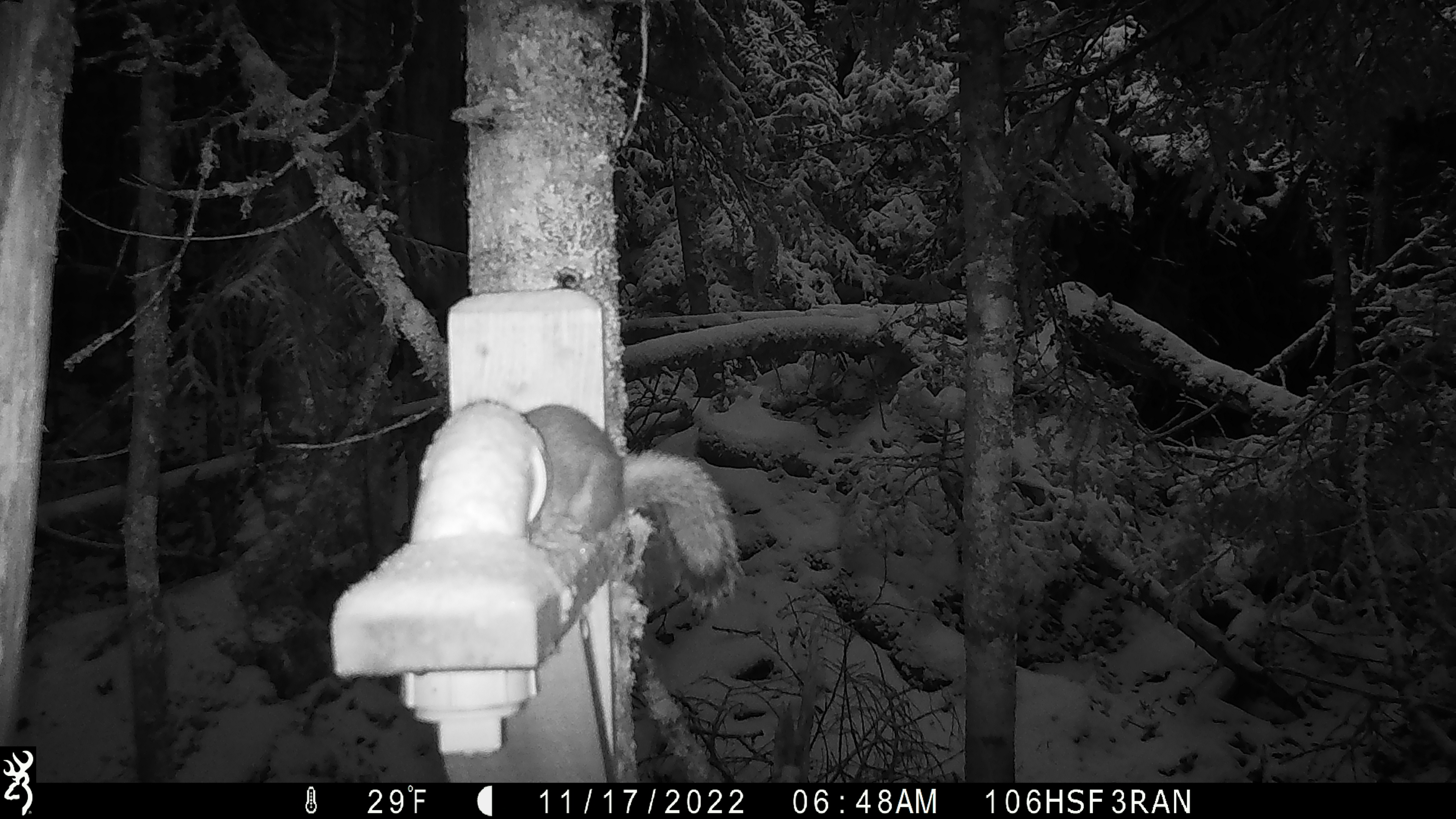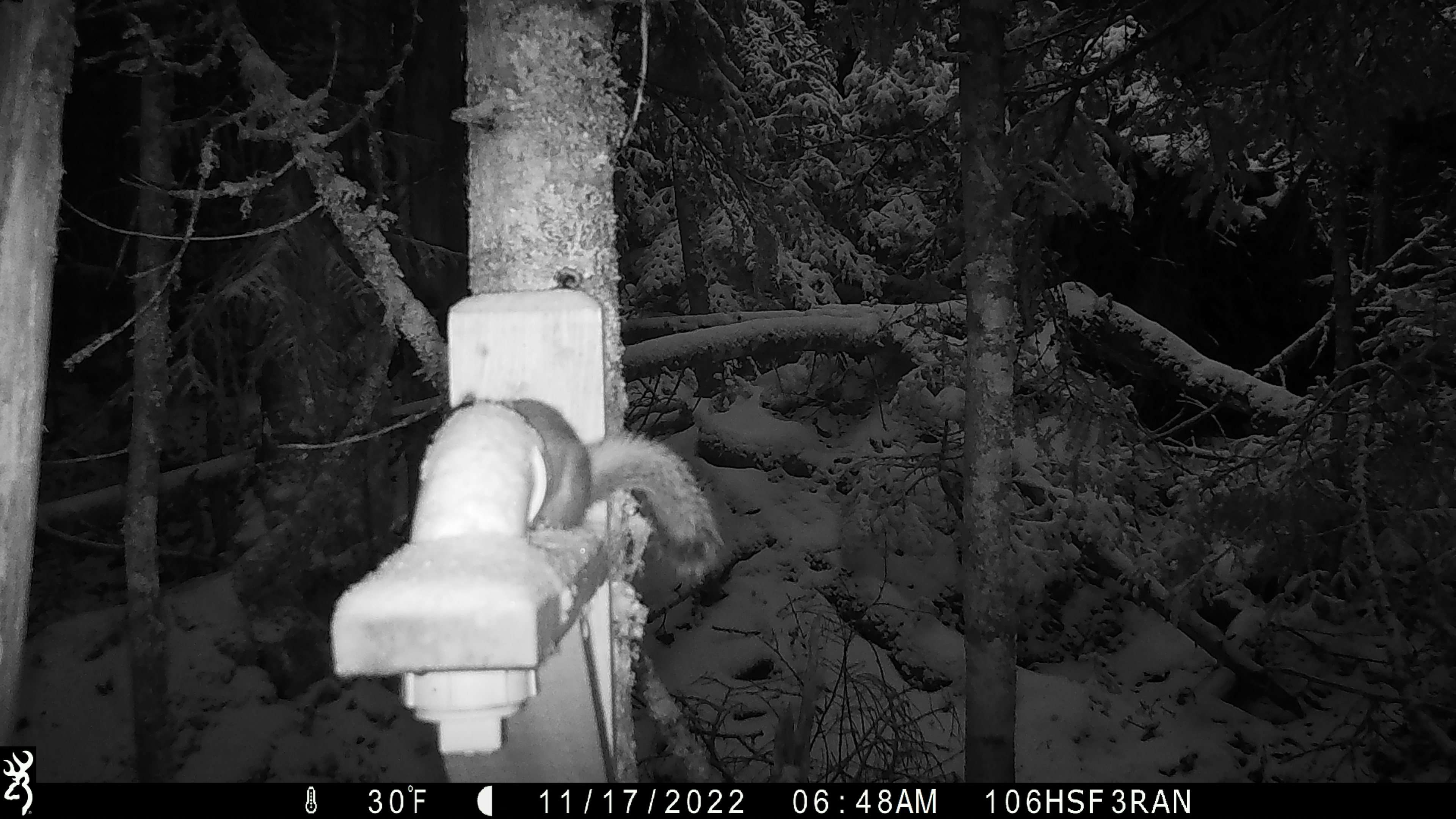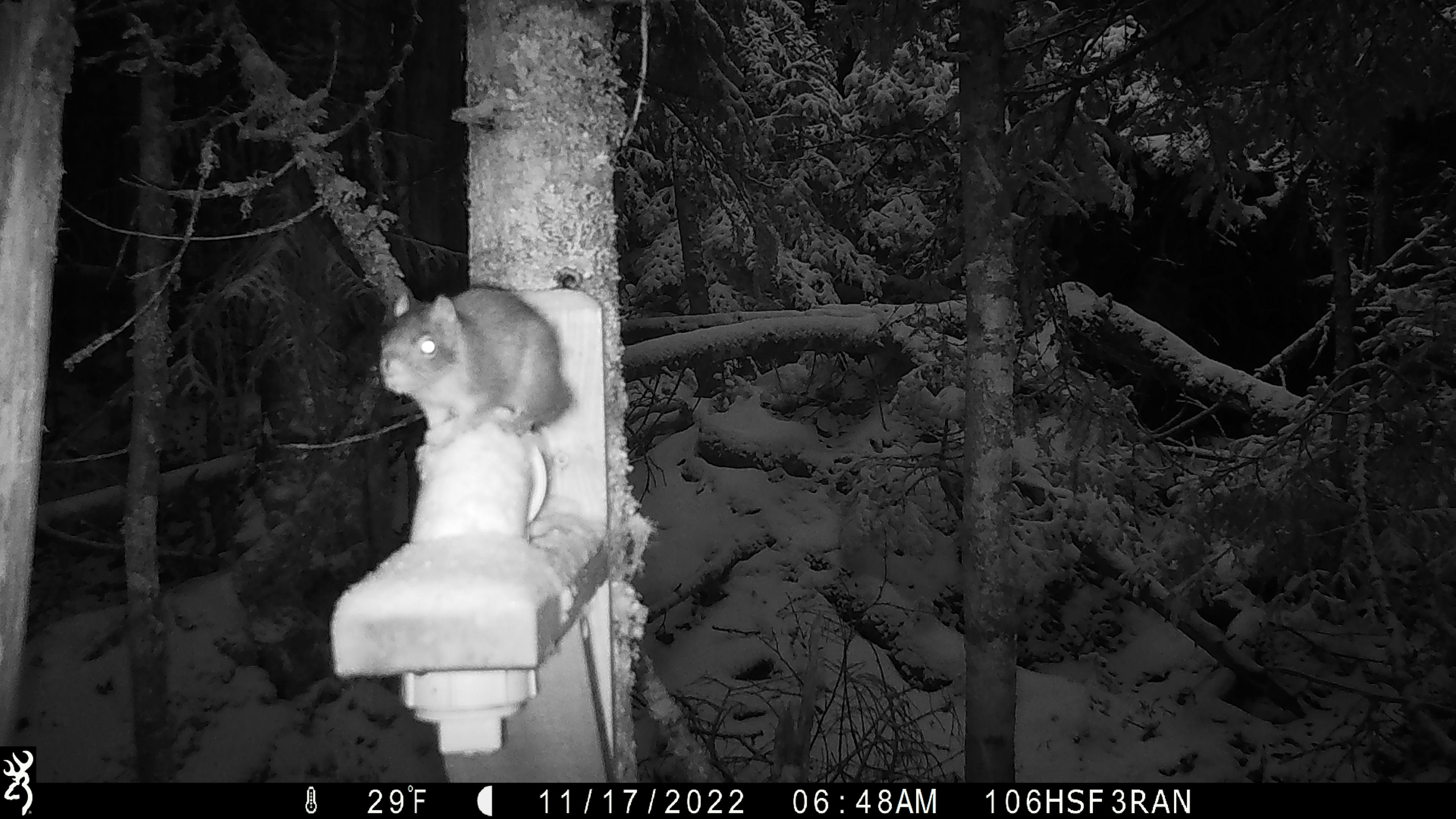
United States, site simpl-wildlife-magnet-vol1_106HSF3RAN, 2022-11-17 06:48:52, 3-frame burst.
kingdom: Animalia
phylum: Chordata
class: Mammalia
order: Rodentia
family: Sciuridae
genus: Tamiasciurus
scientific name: Tamiasciurus hudsonicus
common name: red squirrel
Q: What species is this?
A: Red squirrel (Tamiasciurus hudsonicus).